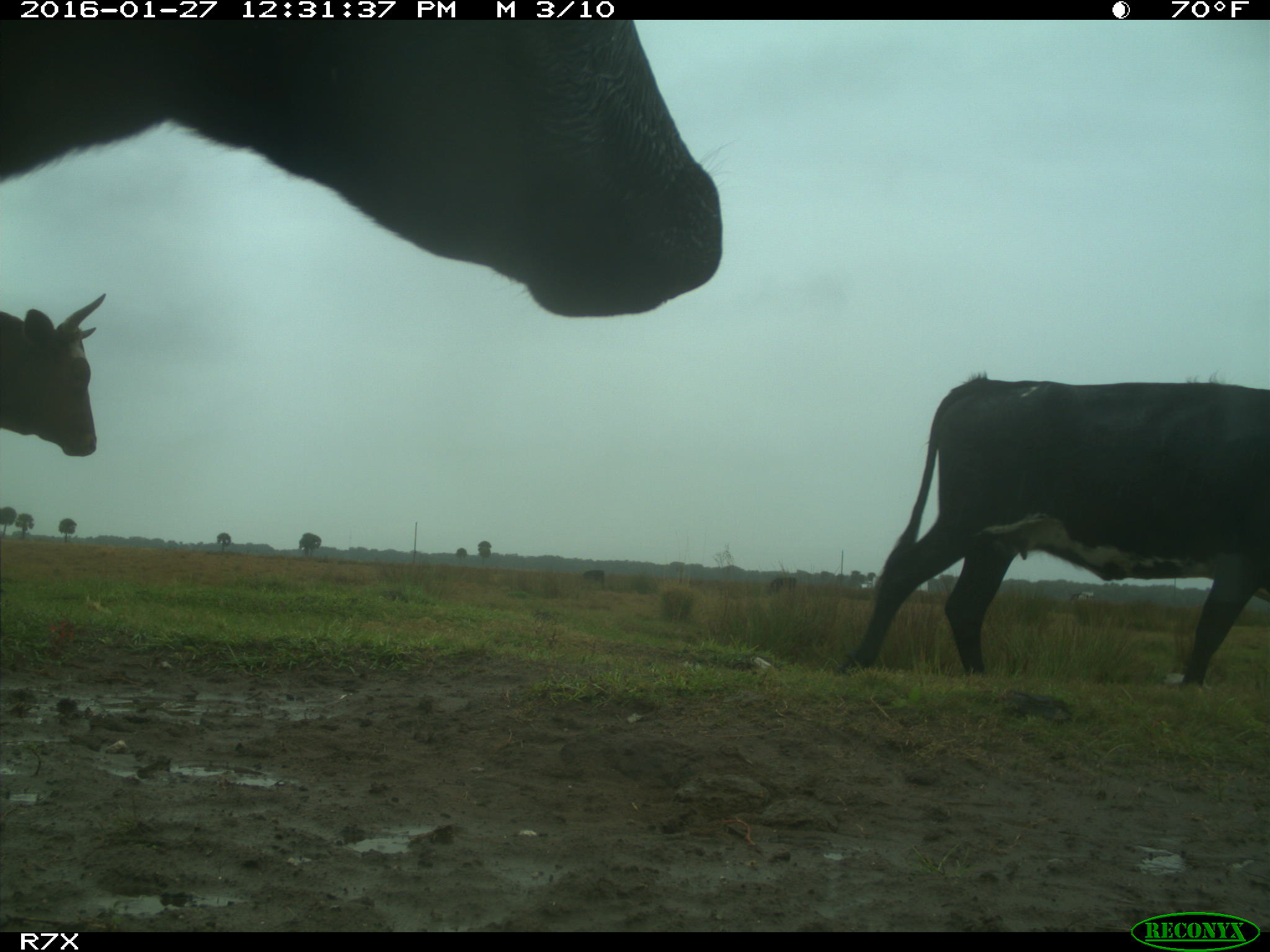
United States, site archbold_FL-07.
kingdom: Animalia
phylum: Chordata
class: Mammalia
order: Artiodactyla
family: Bovidae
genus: Bos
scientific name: Bos taurus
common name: domestic cow